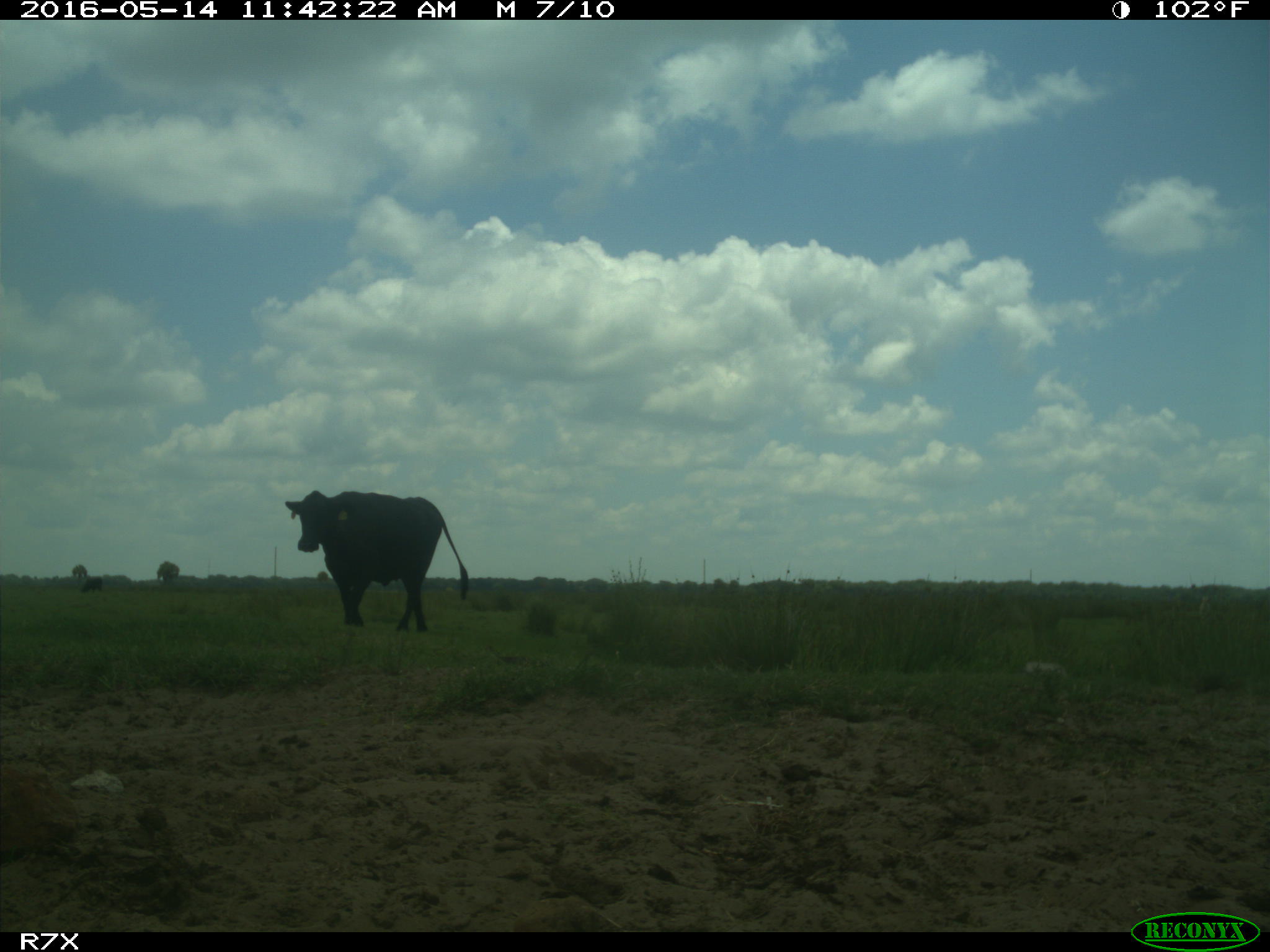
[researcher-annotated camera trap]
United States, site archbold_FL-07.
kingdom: Animalia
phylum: Chordata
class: Mammalia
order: Artiodactyla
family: Bovidae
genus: Bos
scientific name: Bos taurus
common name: domestic cow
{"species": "Bos taurus (domestic cow)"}